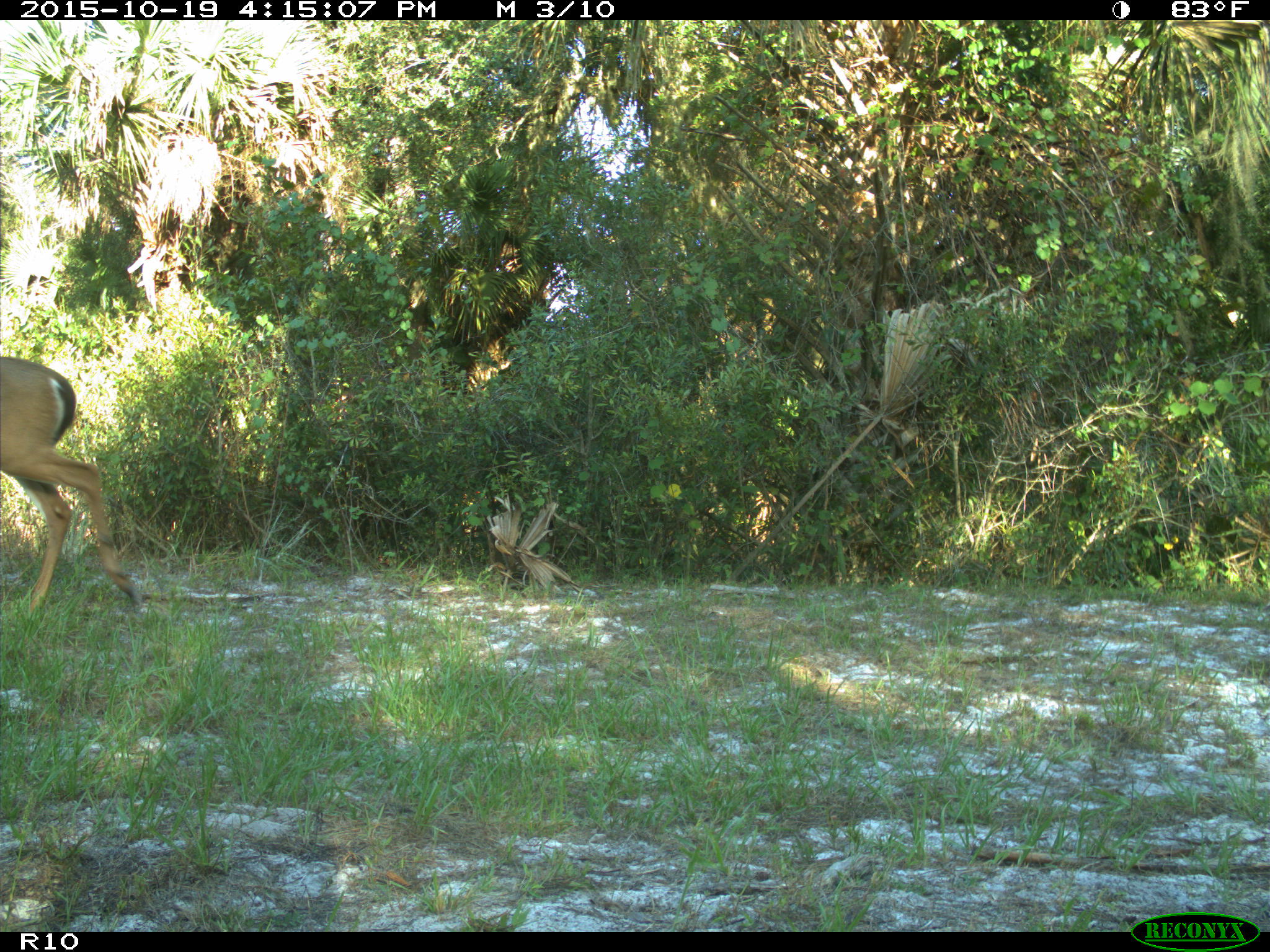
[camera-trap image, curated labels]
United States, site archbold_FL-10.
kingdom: Animalia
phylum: Chordata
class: Mammalia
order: Artiodactyla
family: Cervidae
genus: Odocoileus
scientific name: Odocoileus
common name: deer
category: unidentified deer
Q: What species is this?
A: Unidentified deer (deer) (Odocoileus).